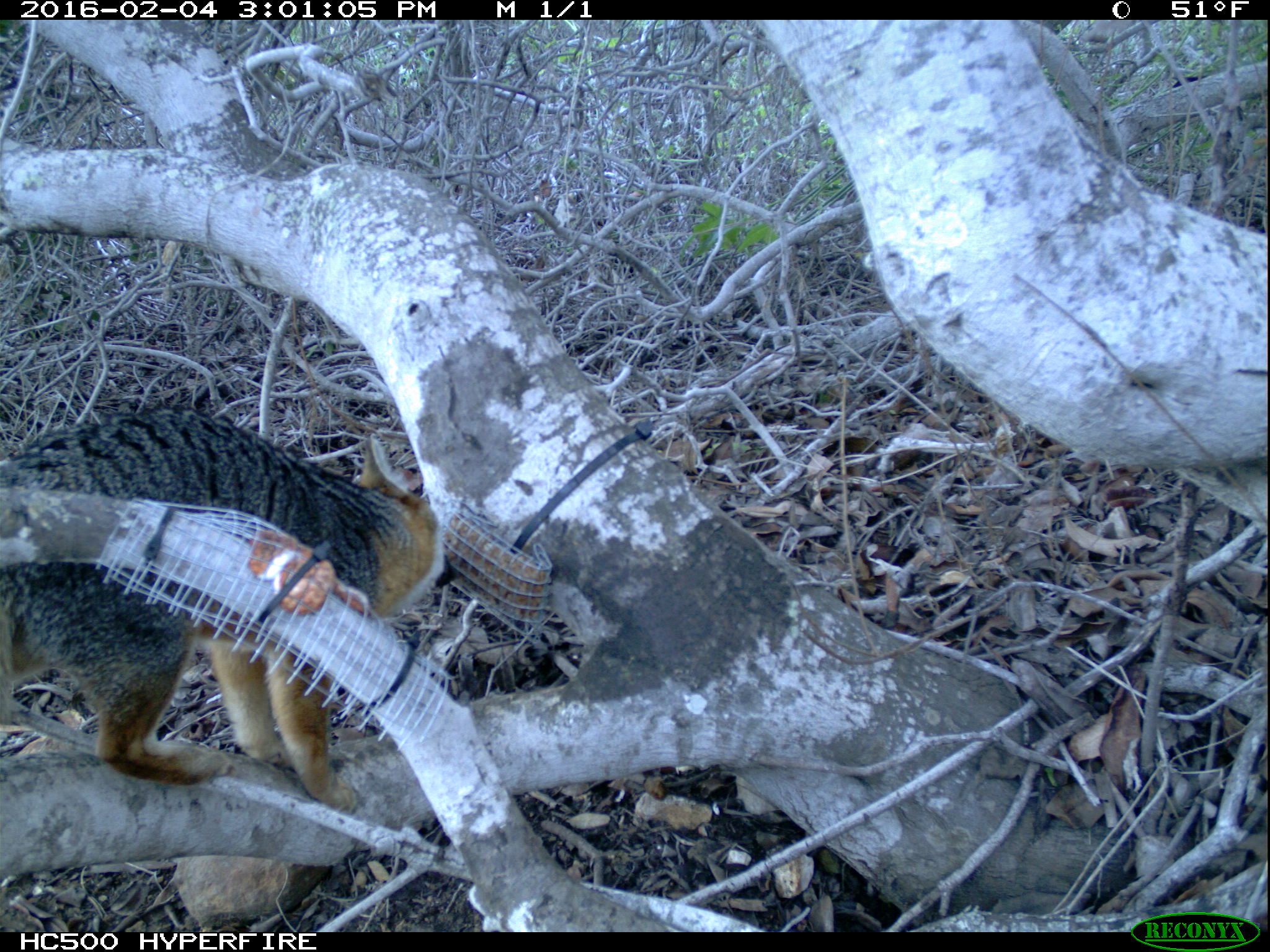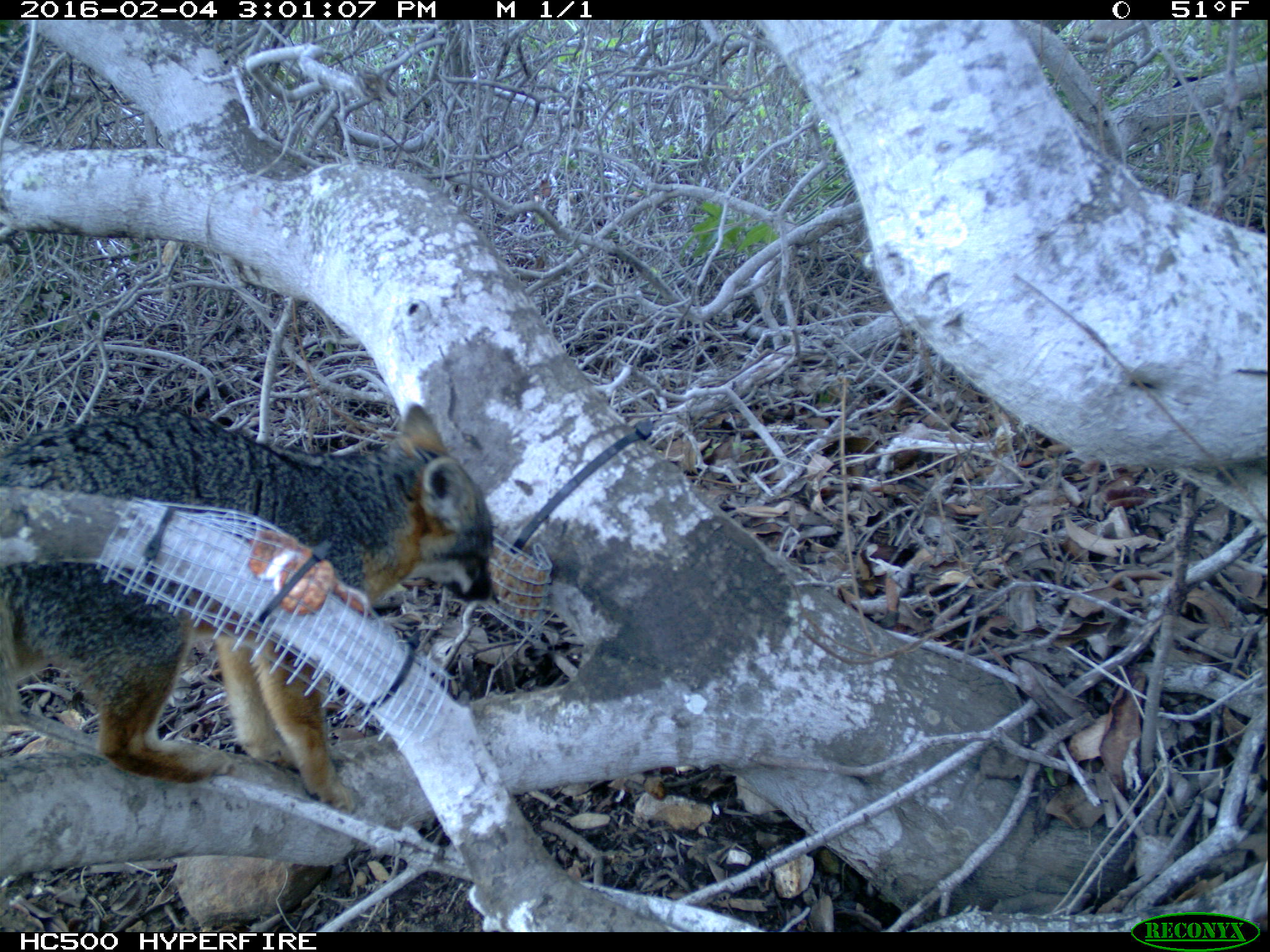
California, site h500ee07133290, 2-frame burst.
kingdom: Animalia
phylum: Chordata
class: Mammalia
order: Carnivora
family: Canidae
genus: Urocyon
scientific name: Urocyon littoralis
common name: island fox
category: fox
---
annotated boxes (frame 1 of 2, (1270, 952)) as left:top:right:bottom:
fox: 0:407:448:812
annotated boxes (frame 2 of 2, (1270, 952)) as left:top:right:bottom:
fox: 0:402:499:814